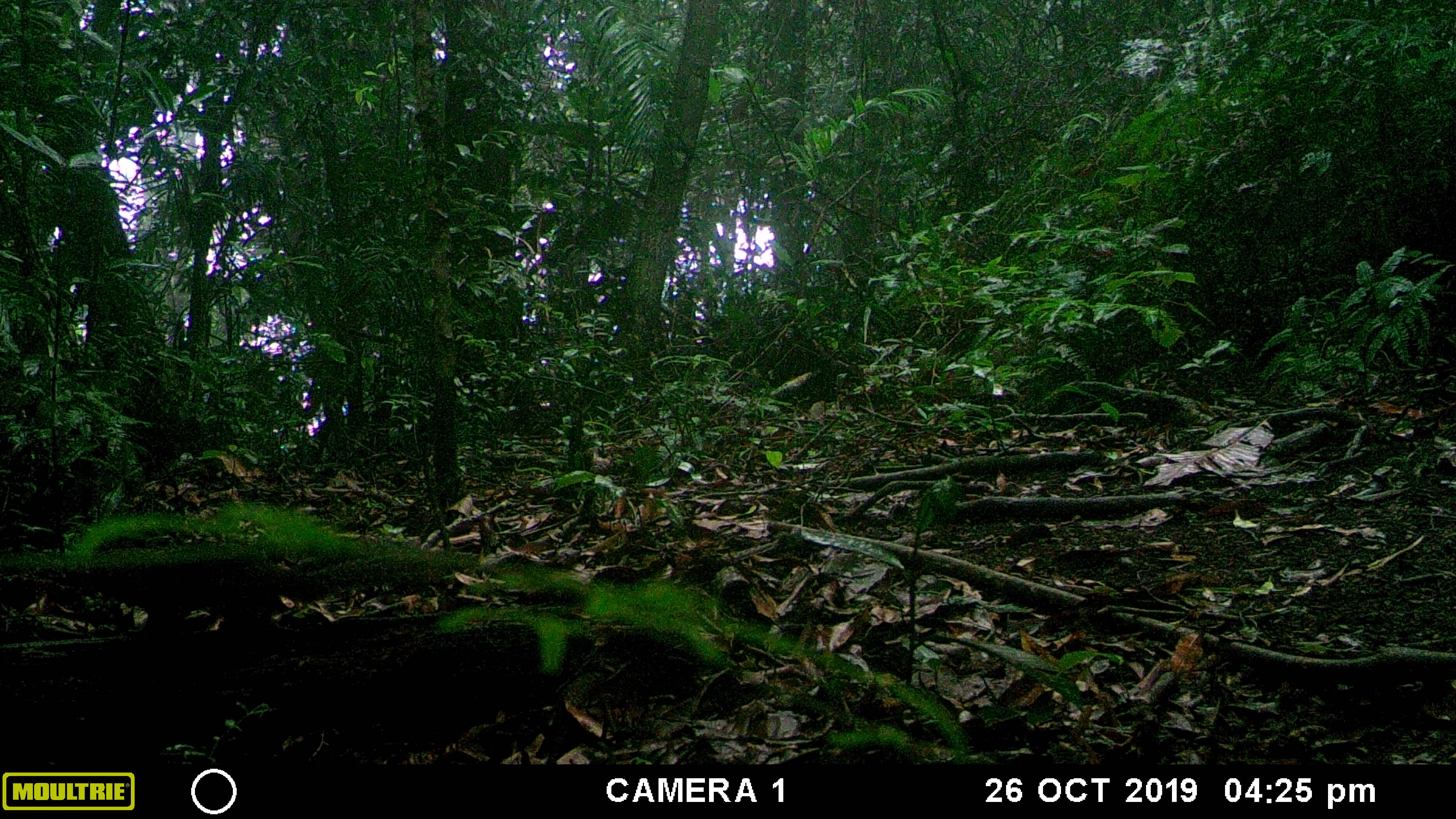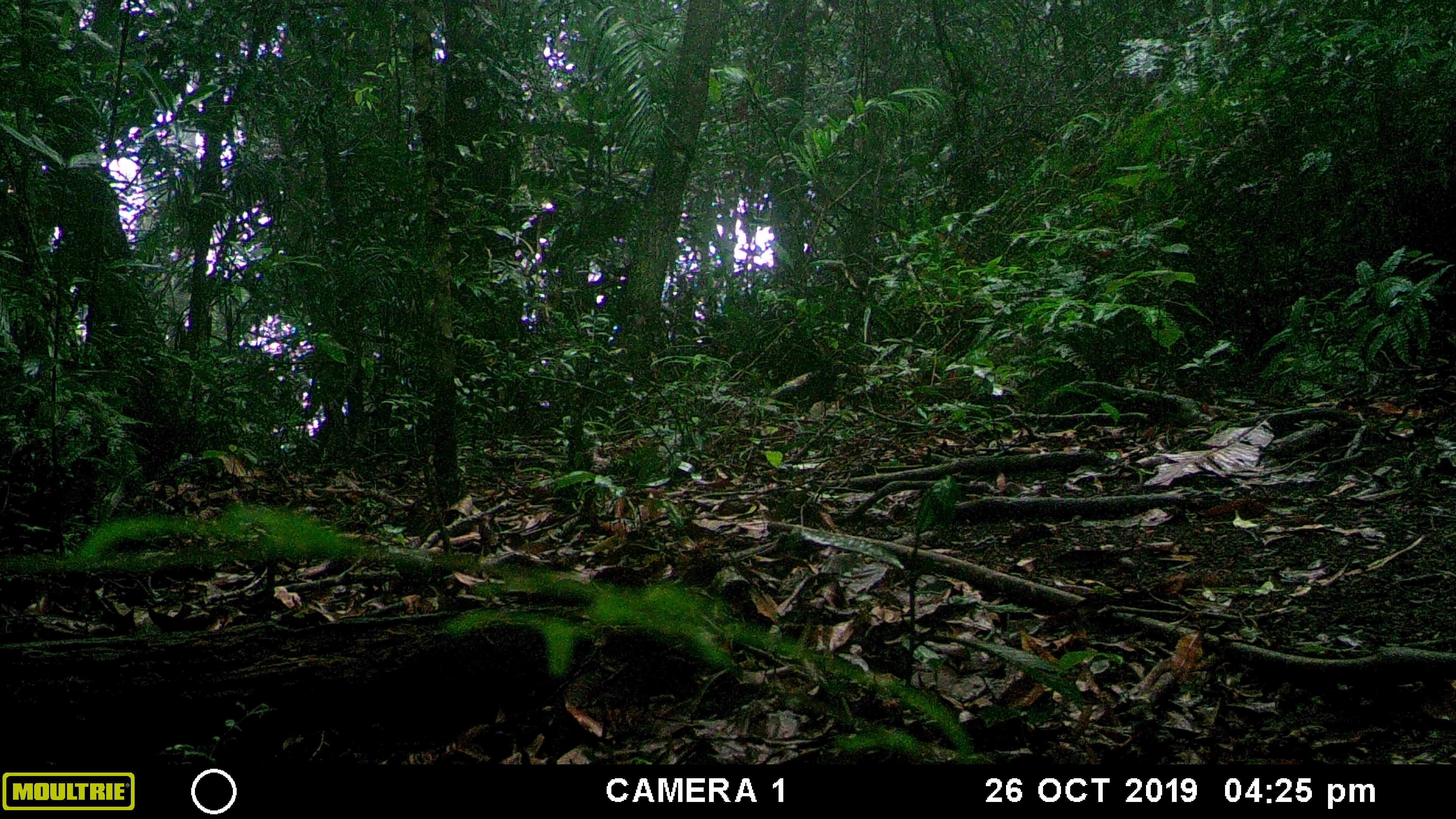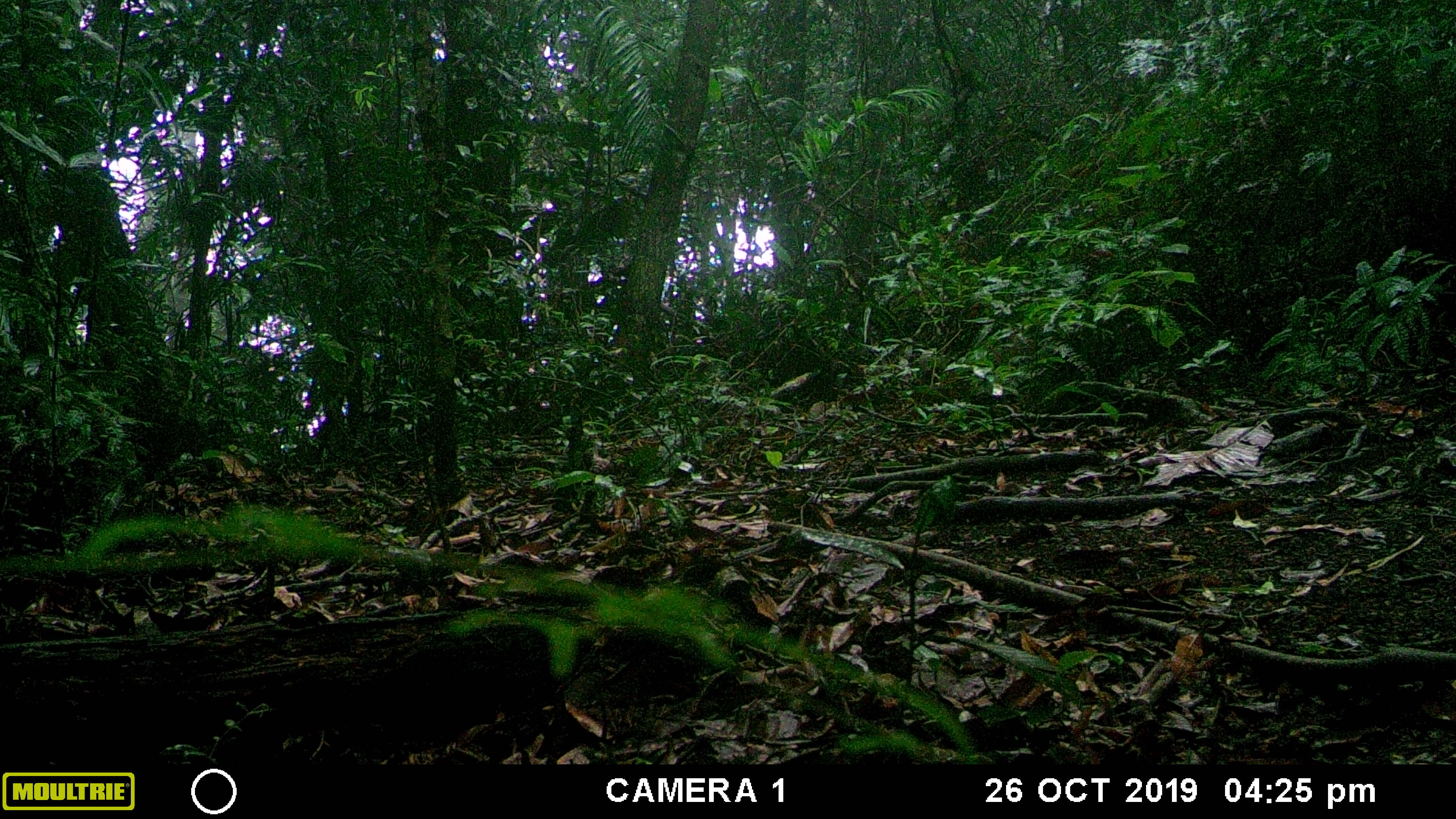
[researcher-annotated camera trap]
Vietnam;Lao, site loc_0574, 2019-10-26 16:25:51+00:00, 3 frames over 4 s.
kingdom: Animalia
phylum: Chordata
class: Mammalia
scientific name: Mammalia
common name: mammal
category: unidentified small mammal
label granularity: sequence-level